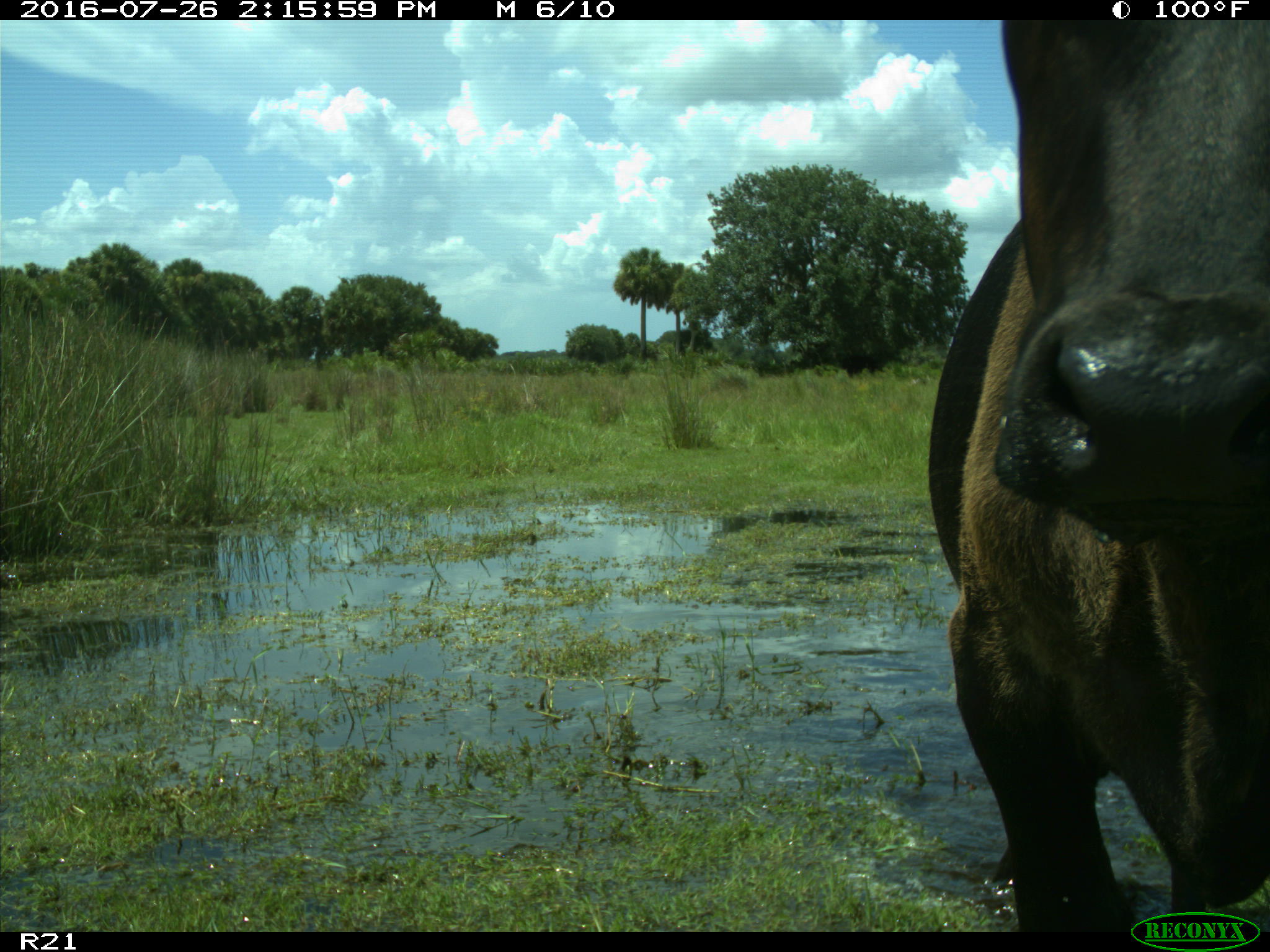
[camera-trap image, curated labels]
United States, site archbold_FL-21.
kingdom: Animalia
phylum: Chordata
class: Mammalia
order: Artiodactyla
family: Bovidae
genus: Bos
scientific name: Bos taurus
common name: domestic cow